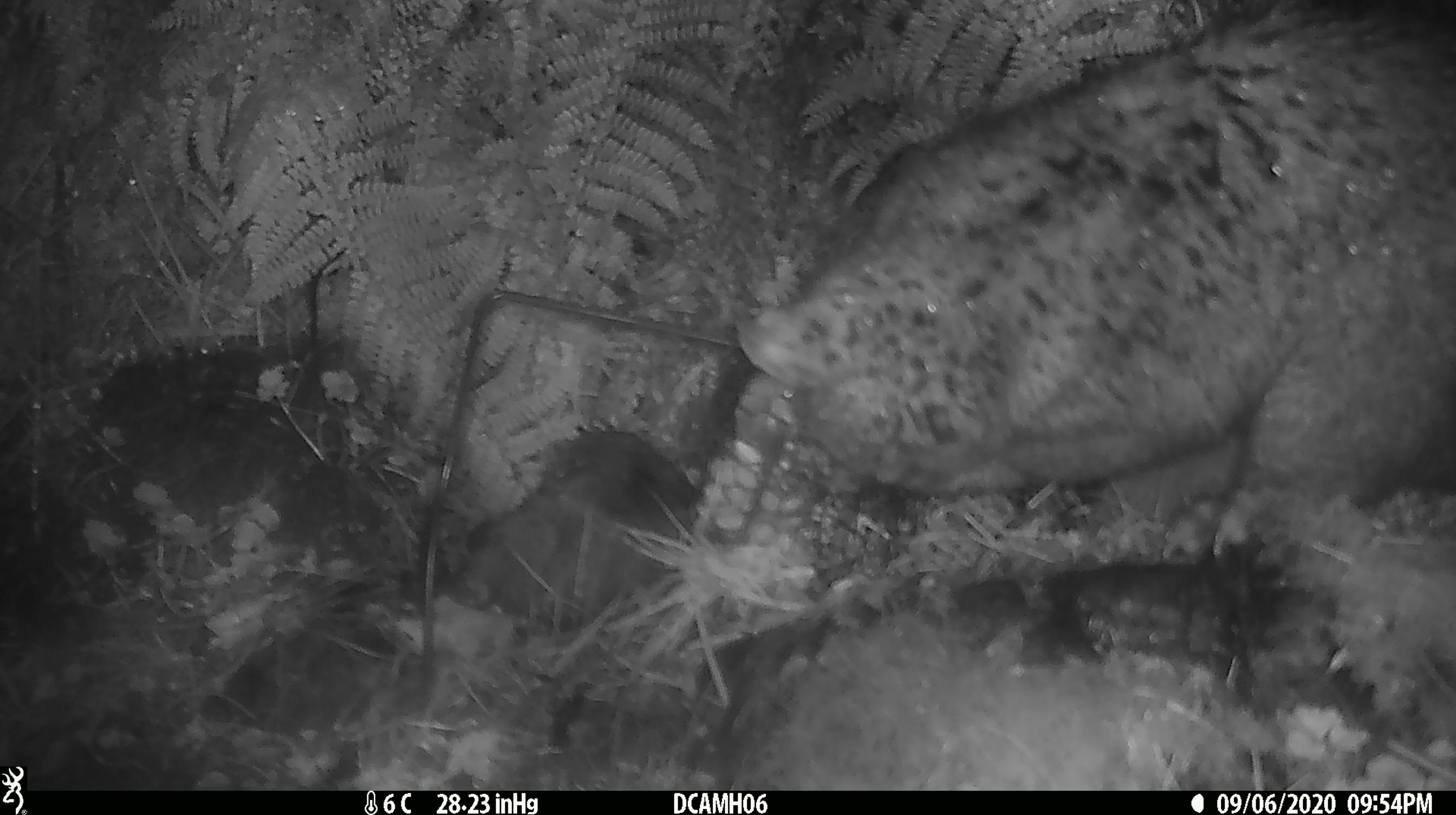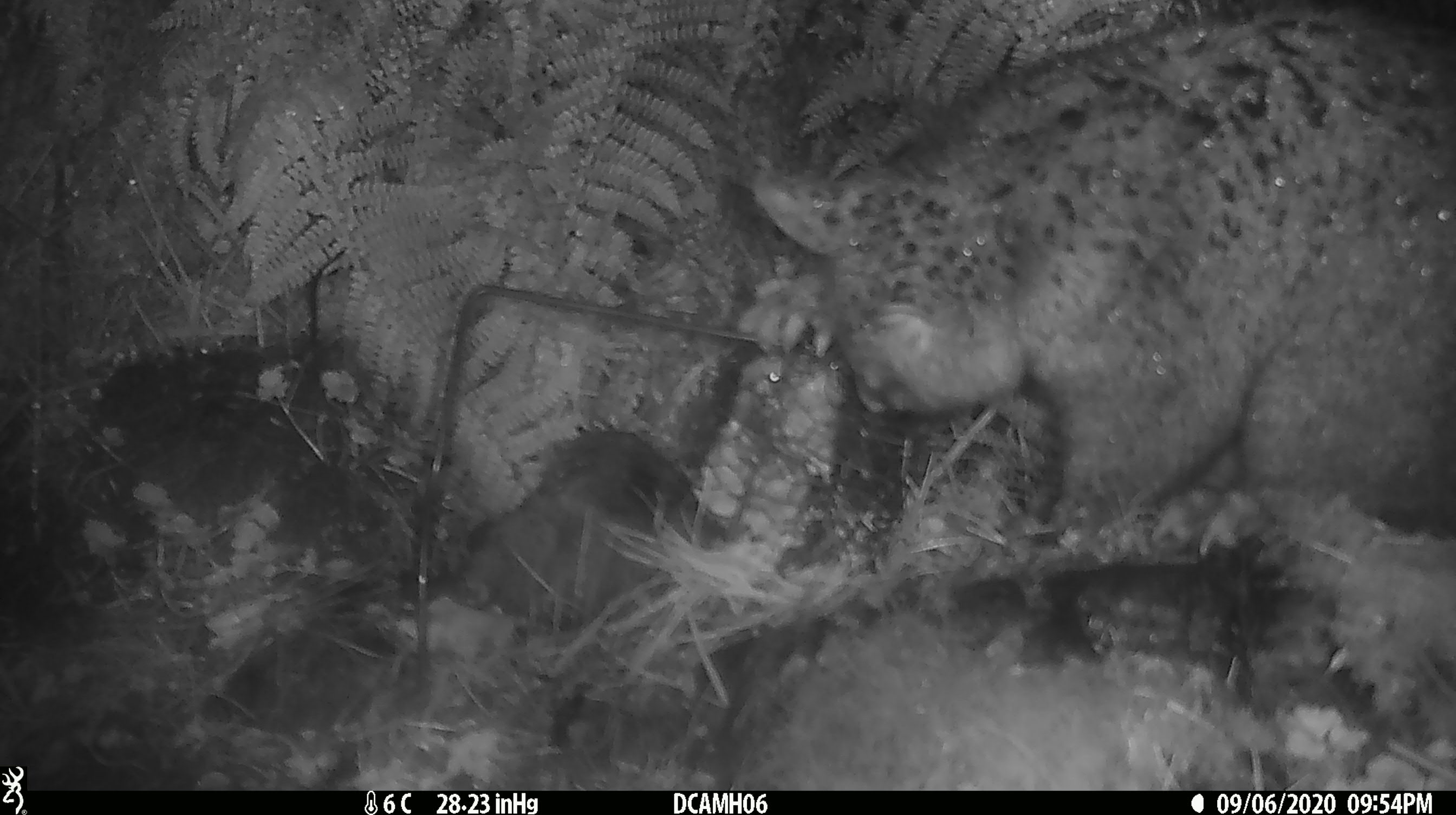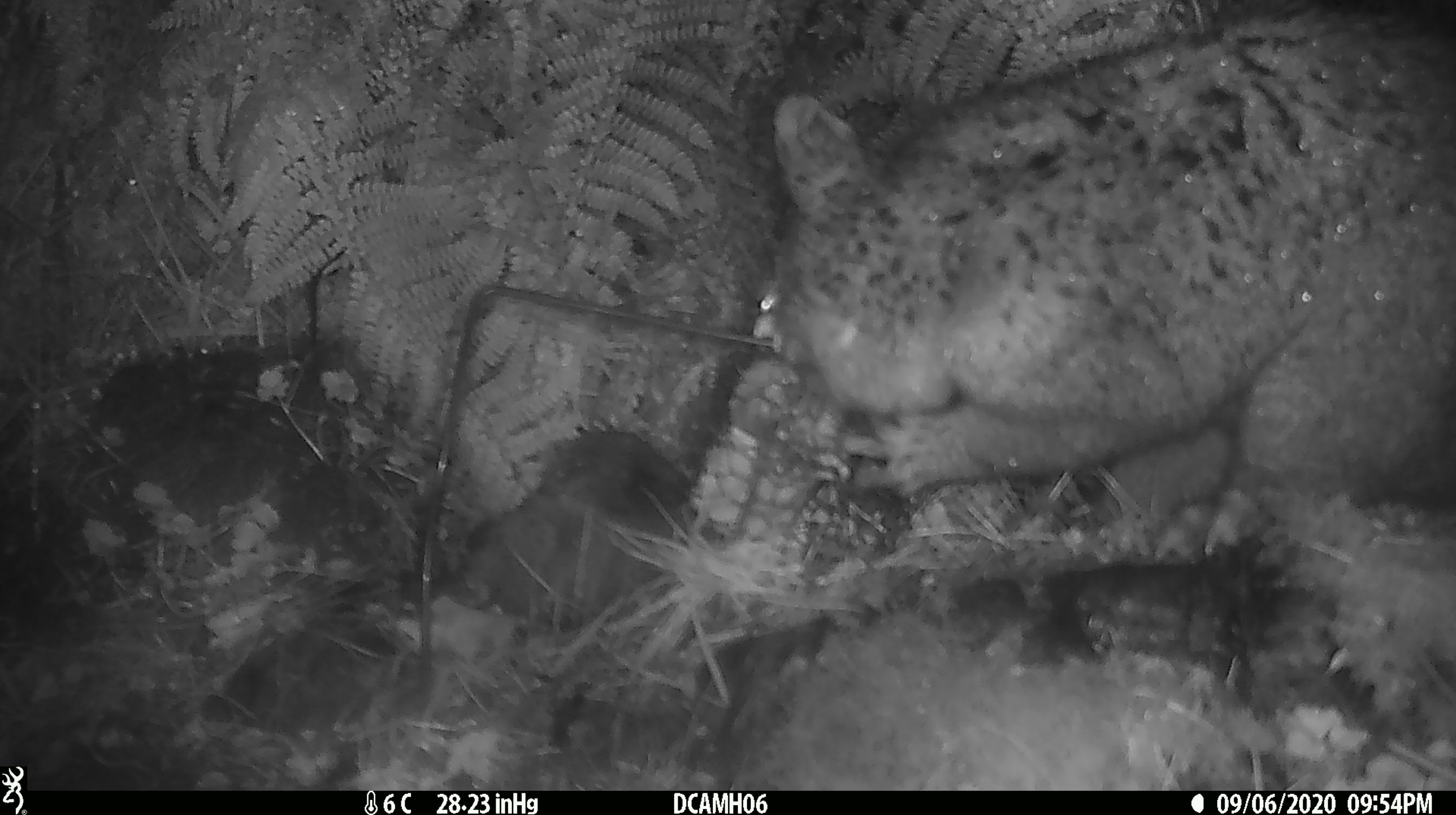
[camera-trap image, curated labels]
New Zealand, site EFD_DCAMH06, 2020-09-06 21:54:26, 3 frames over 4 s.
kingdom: Animalia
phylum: Chordata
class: Mammalia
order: Diprotodontia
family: Phalangeridae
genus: Trichosurus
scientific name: Trichosurus vulpecula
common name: common brushtail possum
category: possum